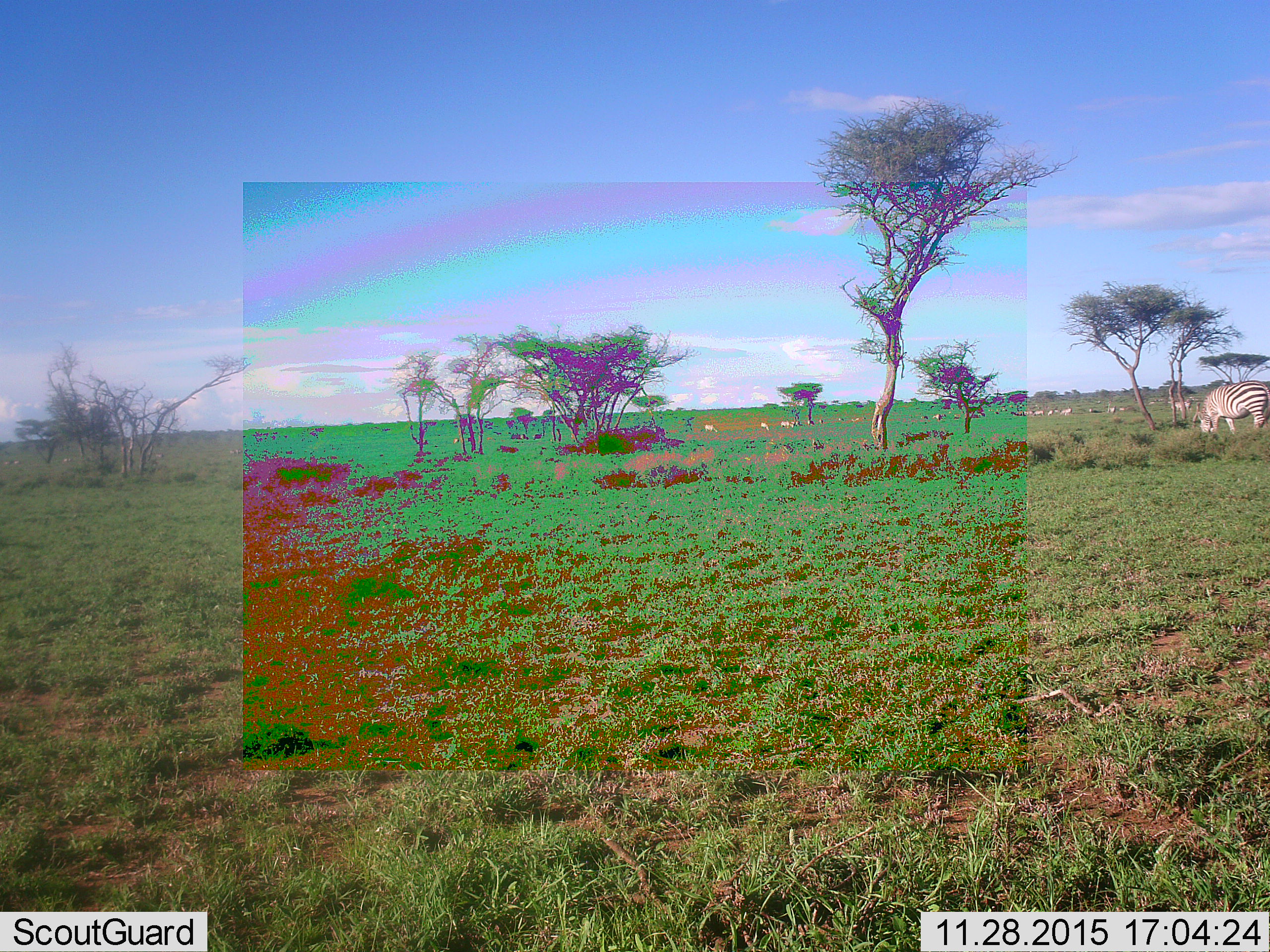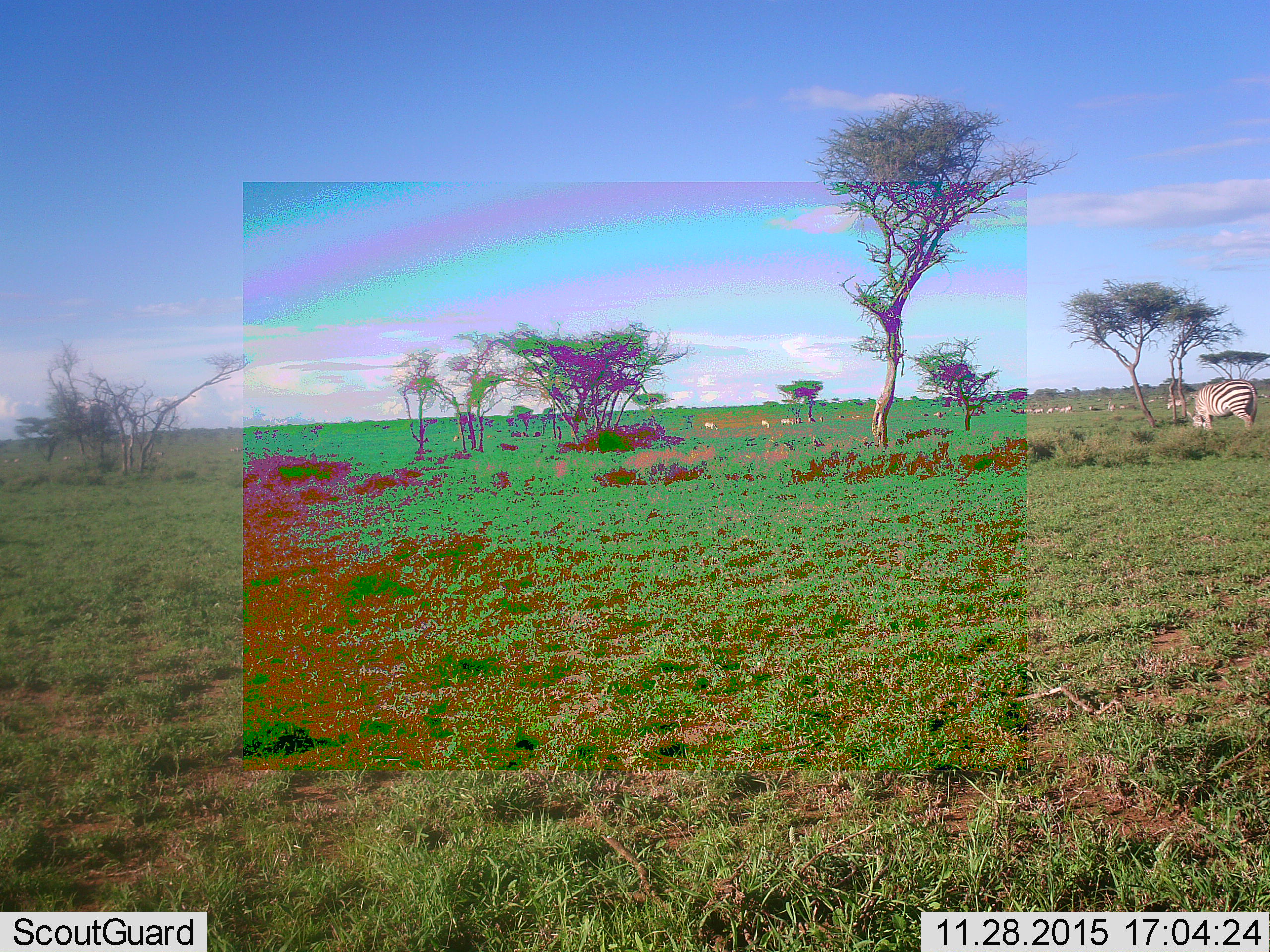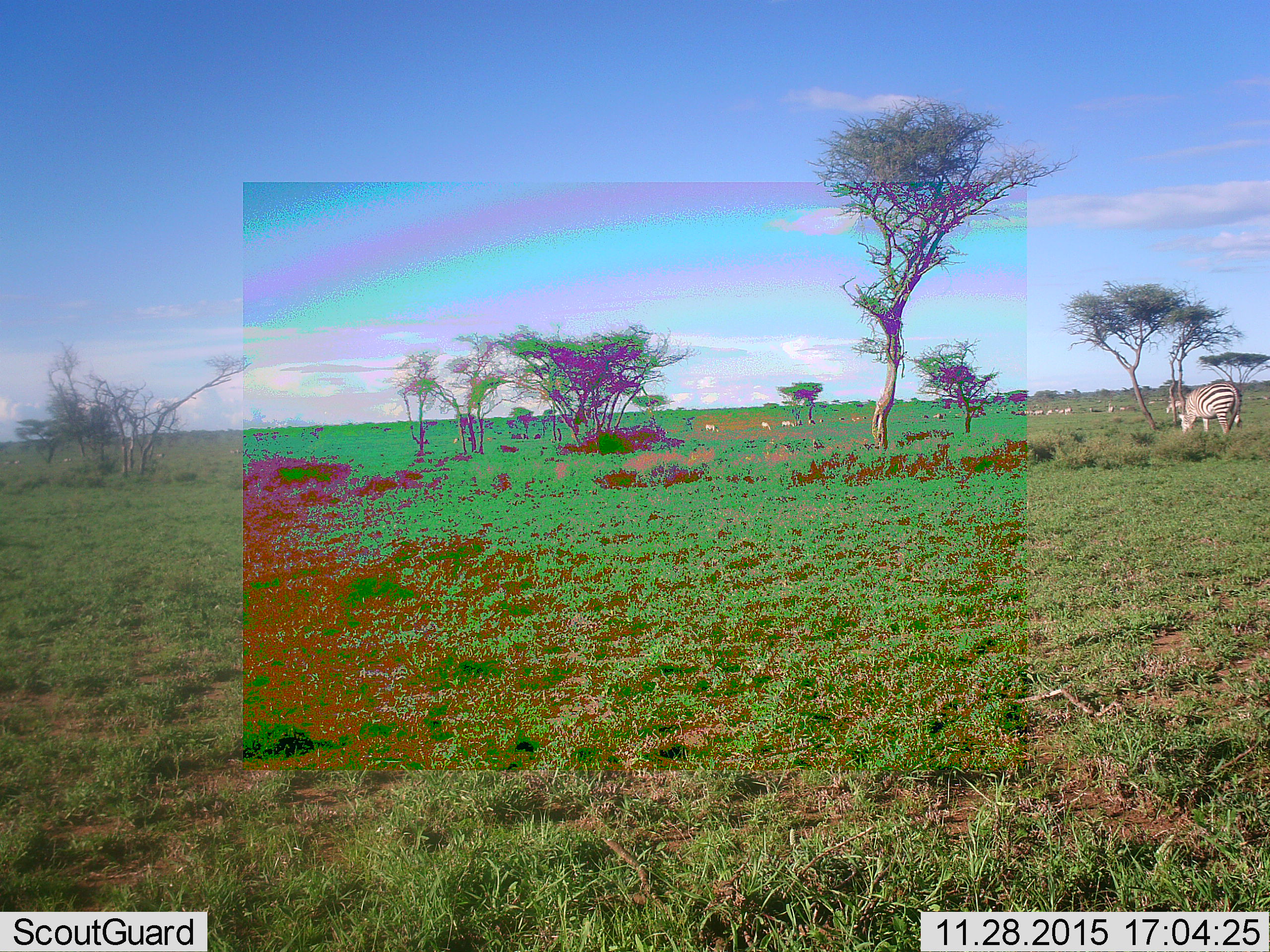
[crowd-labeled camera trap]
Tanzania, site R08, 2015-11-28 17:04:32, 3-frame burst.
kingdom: Animalia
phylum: Chordata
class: Mammalia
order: Perissodactyla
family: Equidae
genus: Equus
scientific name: Equus quagga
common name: plains zebra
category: zebra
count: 11-50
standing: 57%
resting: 0%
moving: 71%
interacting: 0%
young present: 29%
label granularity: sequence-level